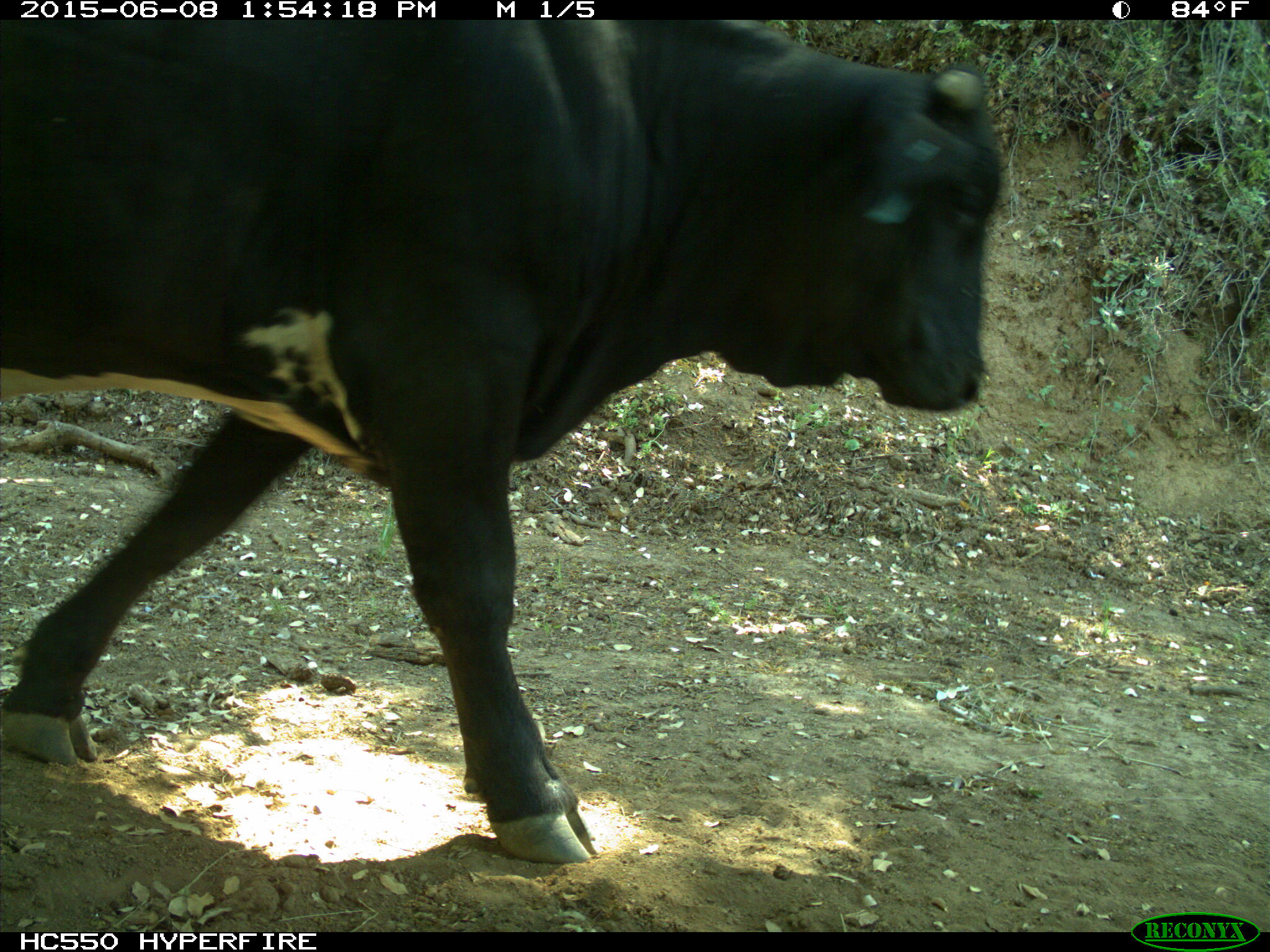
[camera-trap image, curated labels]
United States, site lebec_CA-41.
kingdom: Animalia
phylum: Chordata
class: Mammalia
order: Artiodactyla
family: Bovidae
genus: Bos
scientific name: Bos taurus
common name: domestic cow